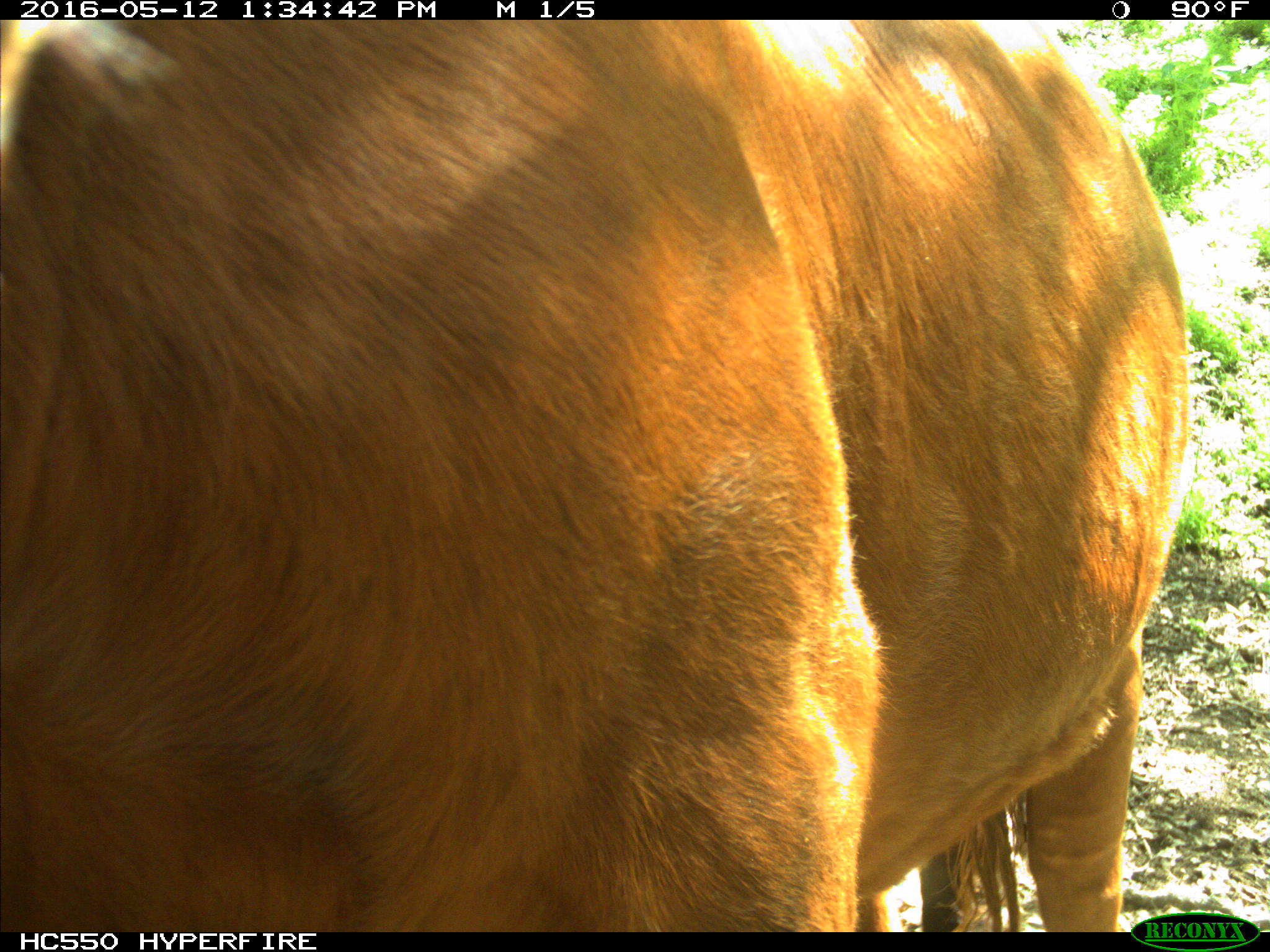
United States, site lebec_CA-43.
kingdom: Animalia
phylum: Chordata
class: Mammalia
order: Artiodactyla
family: Bovidae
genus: Bos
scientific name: Bos taurus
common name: domestic cow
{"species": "Bos taurus (domestic cow)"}